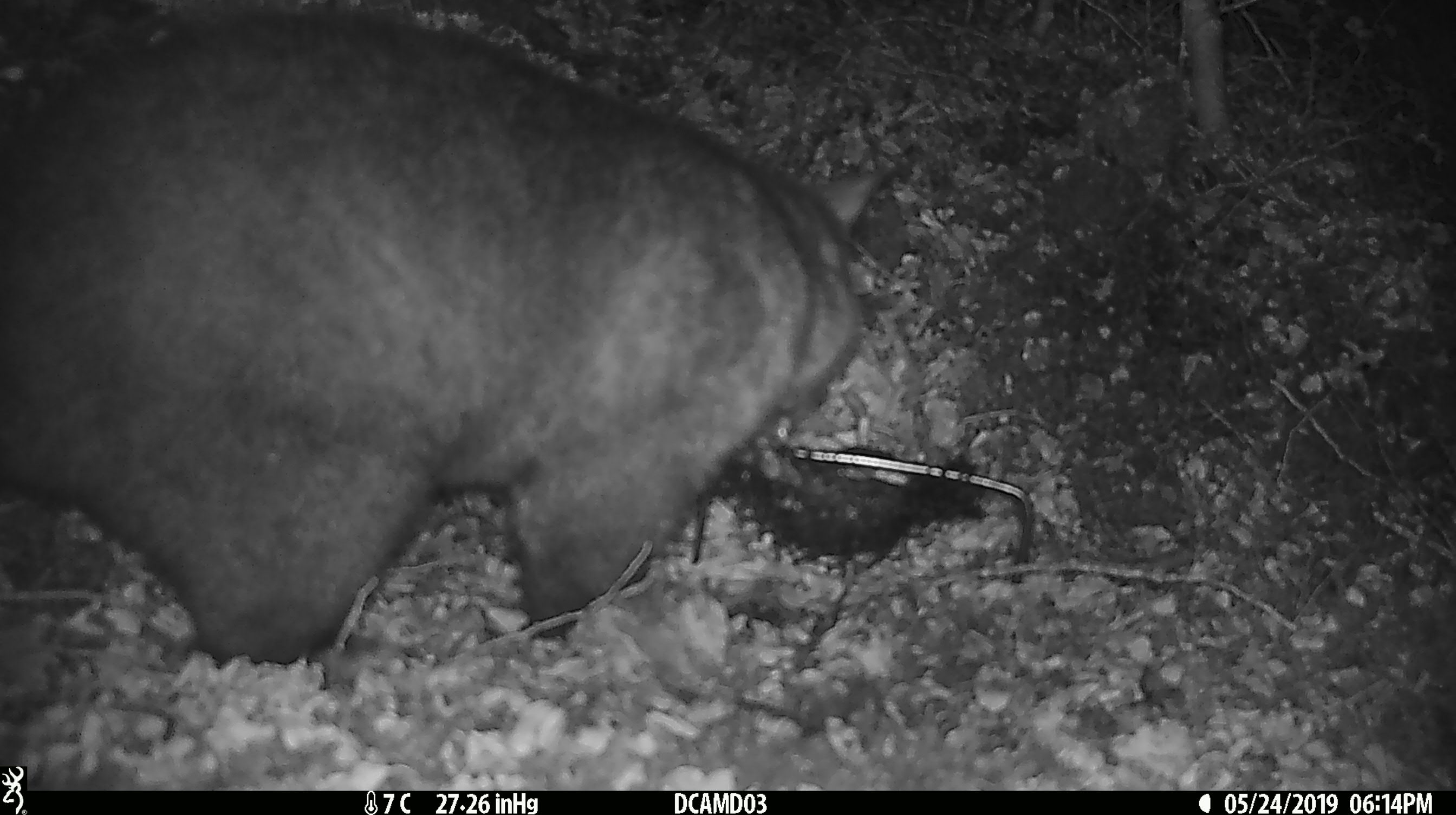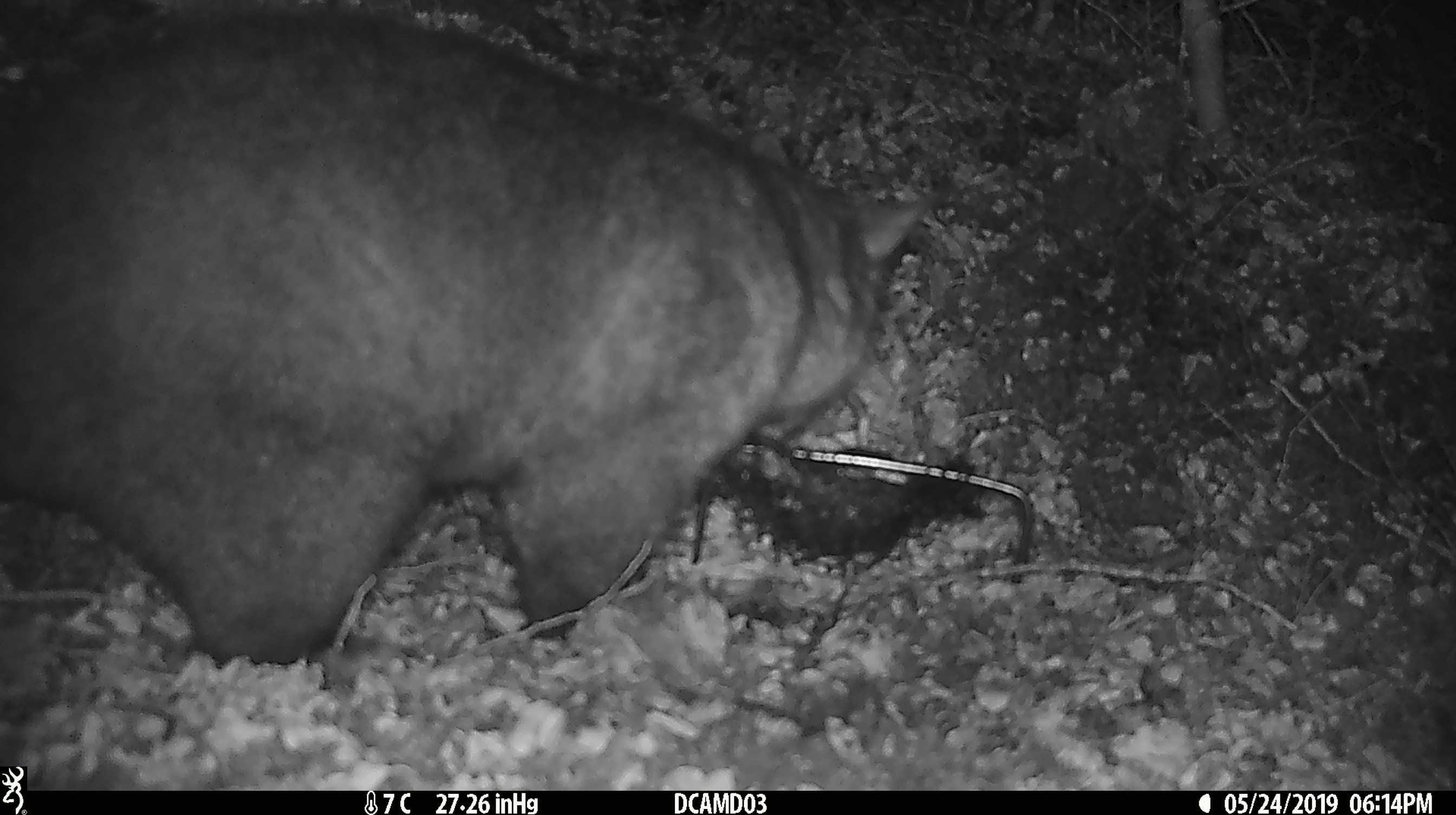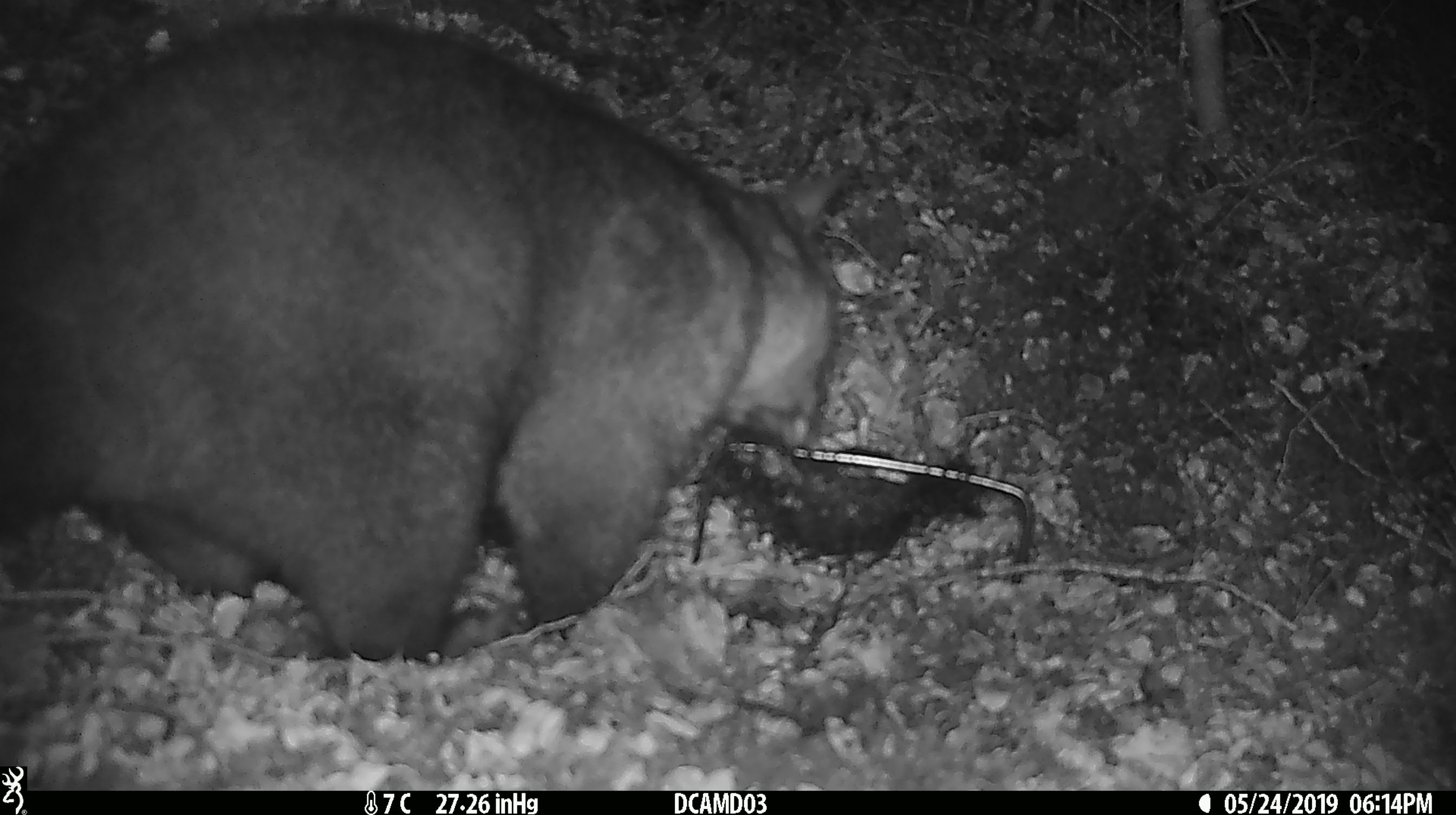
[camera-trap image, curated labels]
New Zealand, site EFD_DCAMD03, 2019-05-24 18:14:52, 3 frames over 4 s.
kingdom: Animalia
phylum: Chordata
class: Mammalia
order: Diprotodontia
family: Phalangeridae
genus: Trichosurus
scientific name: Trichosurus vulpecula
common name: common brushtail possum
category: possum